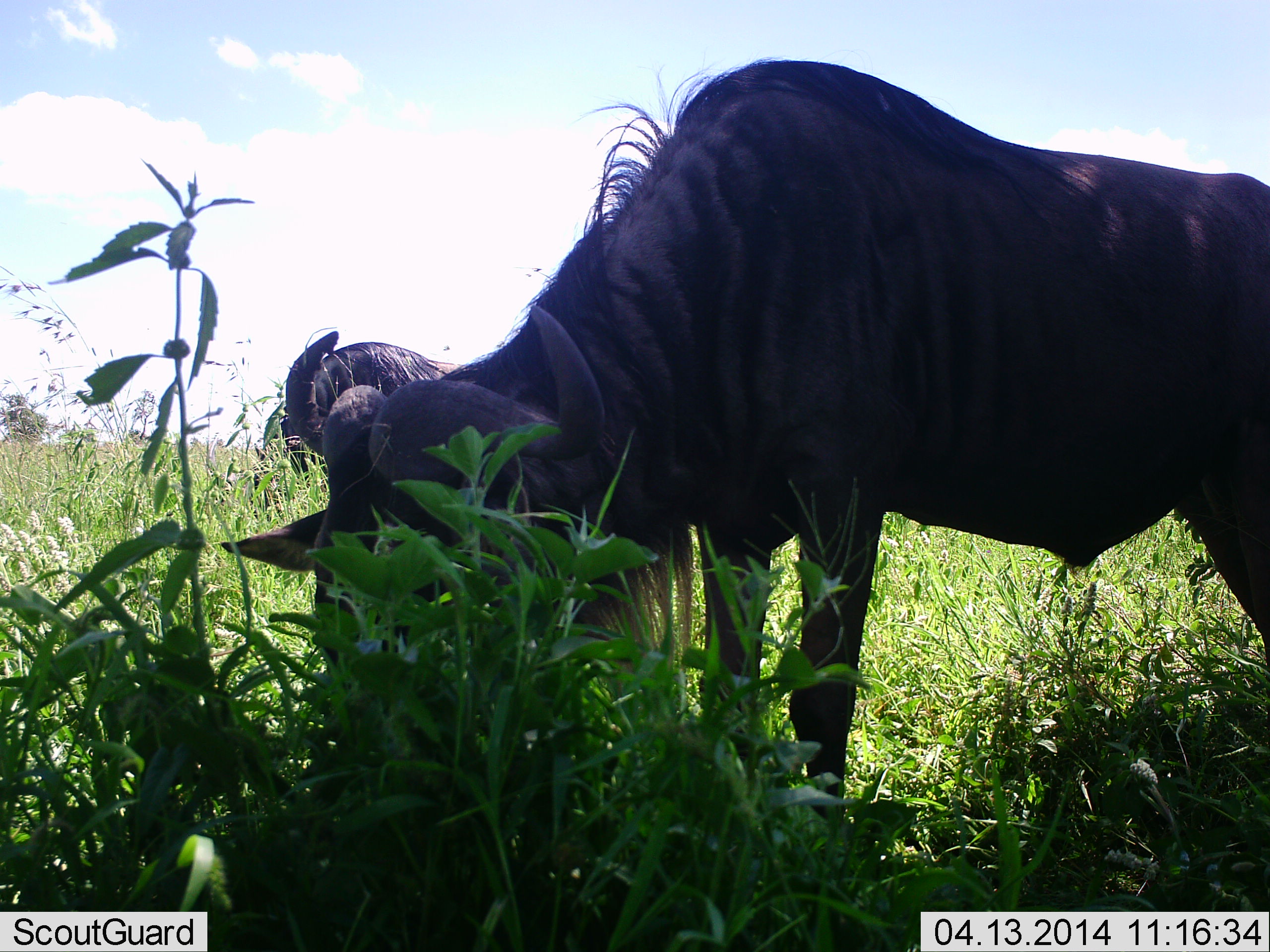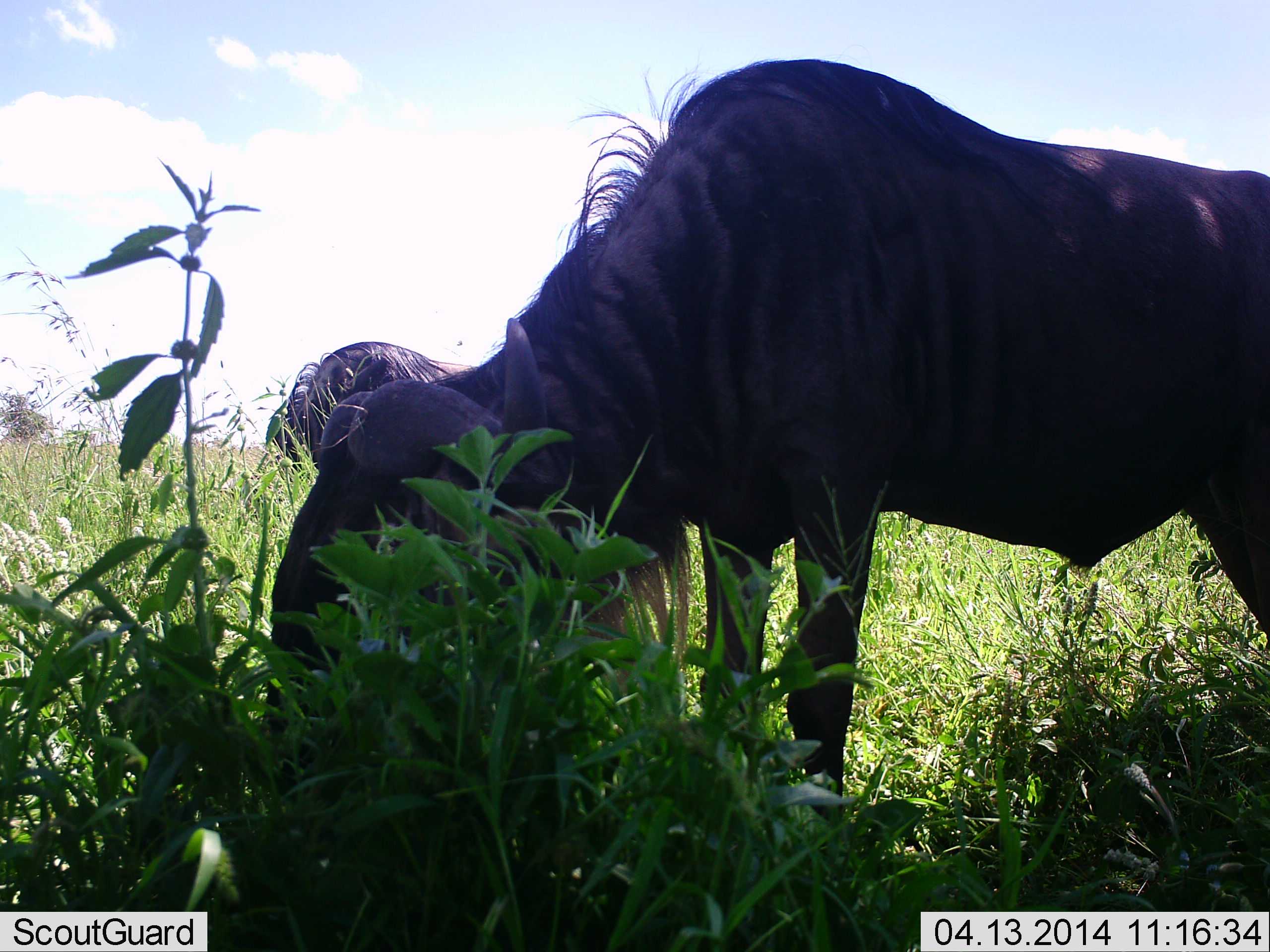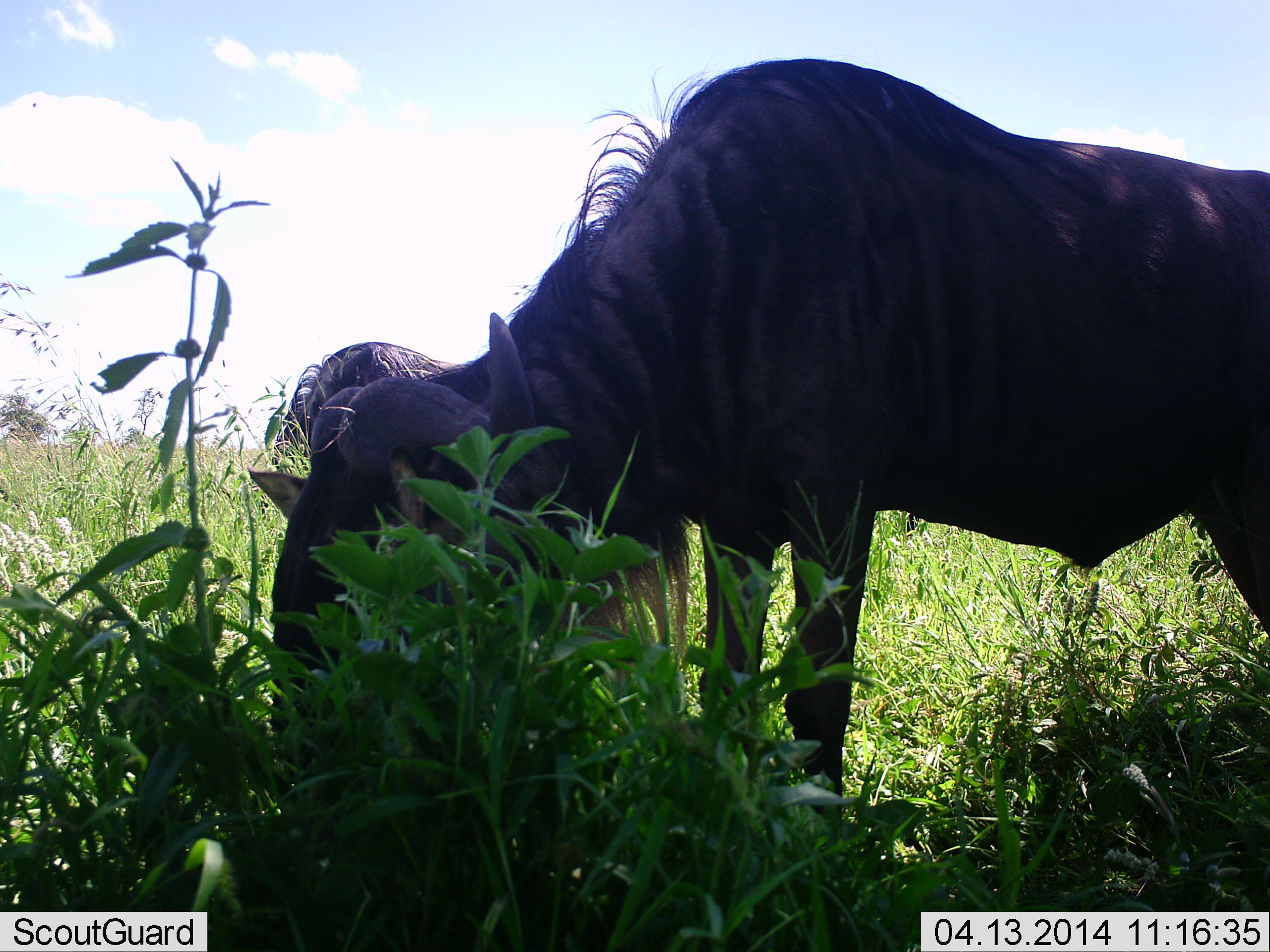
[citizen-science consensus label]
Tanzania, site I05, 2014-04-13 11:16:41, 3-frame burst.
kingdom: Animalia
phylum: Chordata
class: Mammalia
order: Artiodactyla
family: Bovidae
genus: Connochaetes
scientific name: Connochaetes taurinus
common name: blue wildebeest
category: wildebeest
Wildebeest (blue wildebeest) (Connochaetes taurinus), count 2. Behavior (volunteer vote fractions): standing 10%, resting 0%, moving 0%, interacting 0%. Young present (vote fraction): 0%. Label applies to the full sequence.